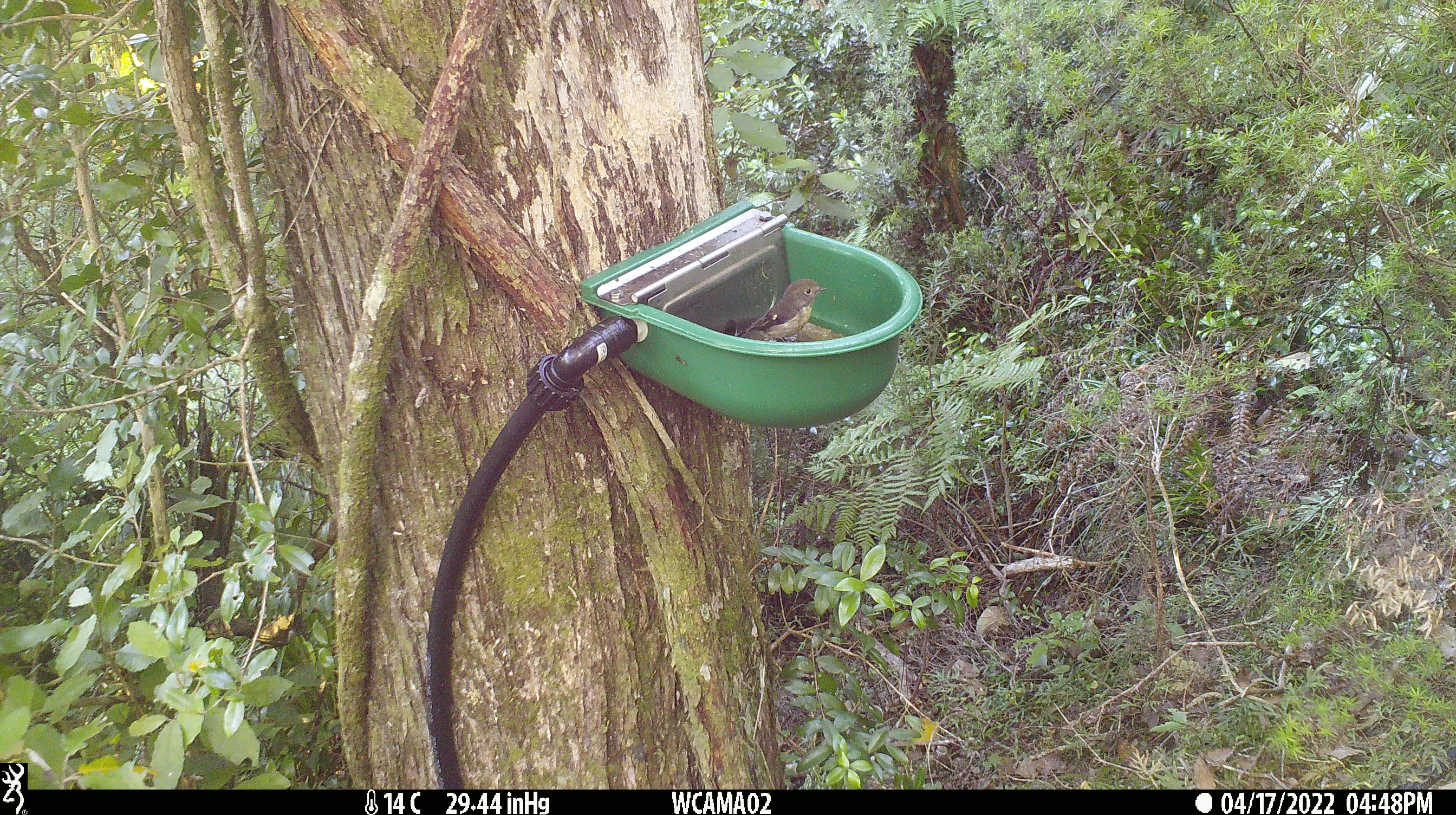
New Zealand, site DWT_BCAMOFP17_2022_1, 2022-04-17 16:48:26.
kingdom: Animalia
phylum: Chordata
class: Aves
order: Passeriformes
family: Petroicidae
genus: Petroica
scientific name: Petroica macrocephala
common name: tomtit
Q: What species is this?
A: Tomtit (Petroica macrocephala).